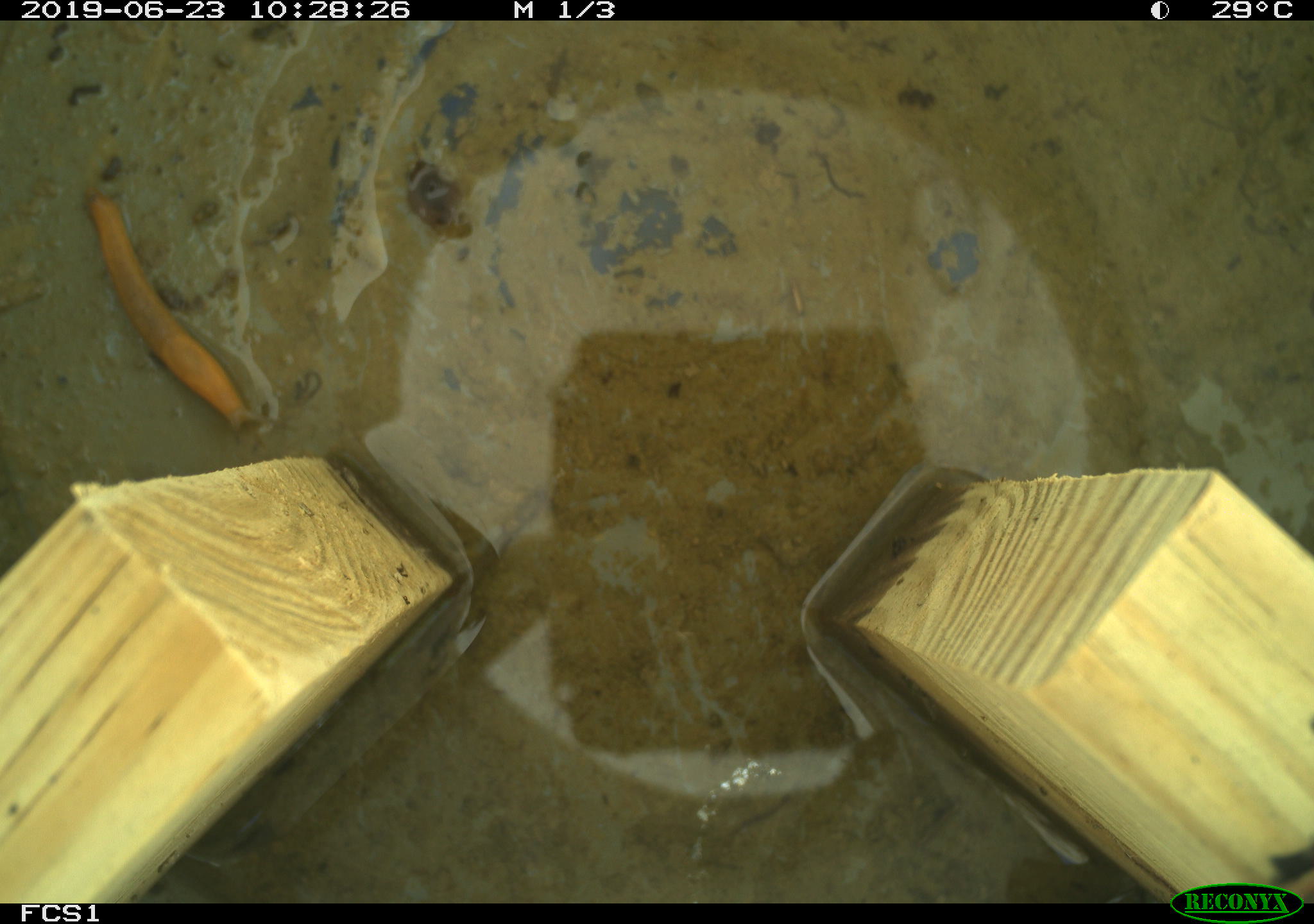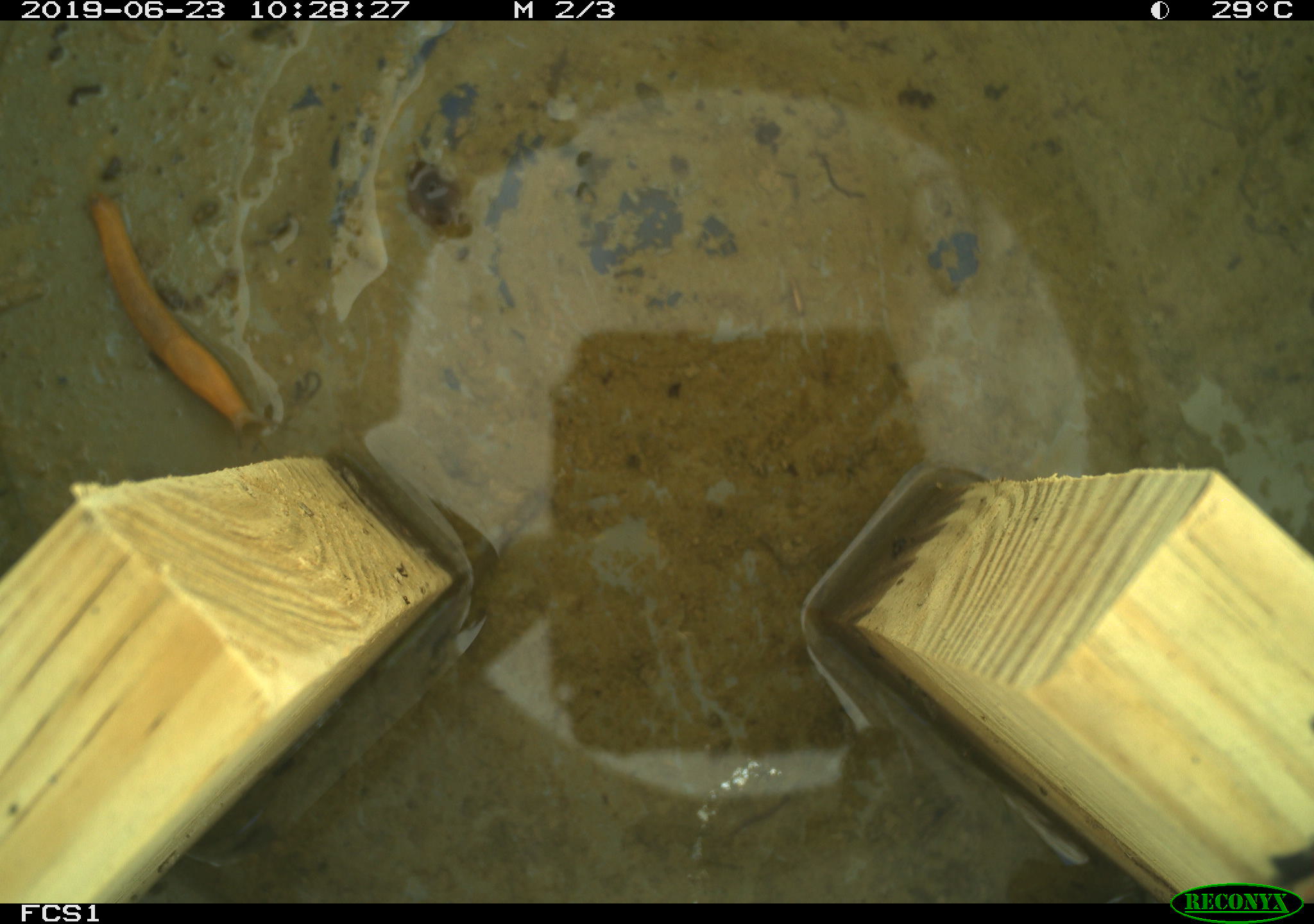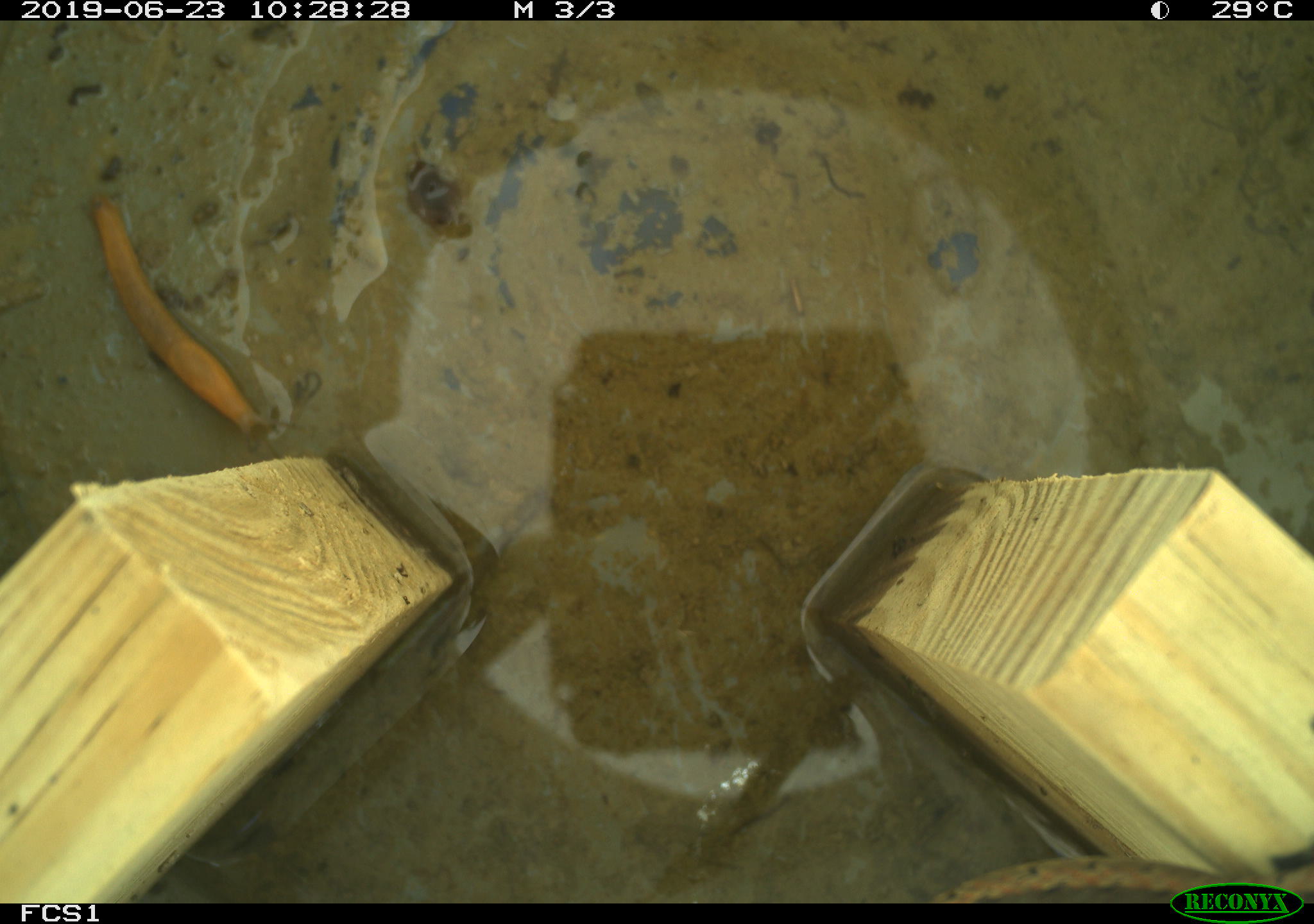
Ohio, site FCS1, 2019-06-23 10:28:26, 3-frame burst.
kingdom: Animalia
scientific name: Animalia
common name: animal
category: invertebrate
Invertebrate (animal) (Animalia).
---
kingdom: Animalia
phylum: Chordata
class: Reptilia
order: Squamata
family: Colubridae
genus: Thamnophis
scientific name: Thamnophis sirtalis sirtalis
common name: eastern gartersnake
Eastern gartersnake (Thamnophis sirtalis sirtalis).